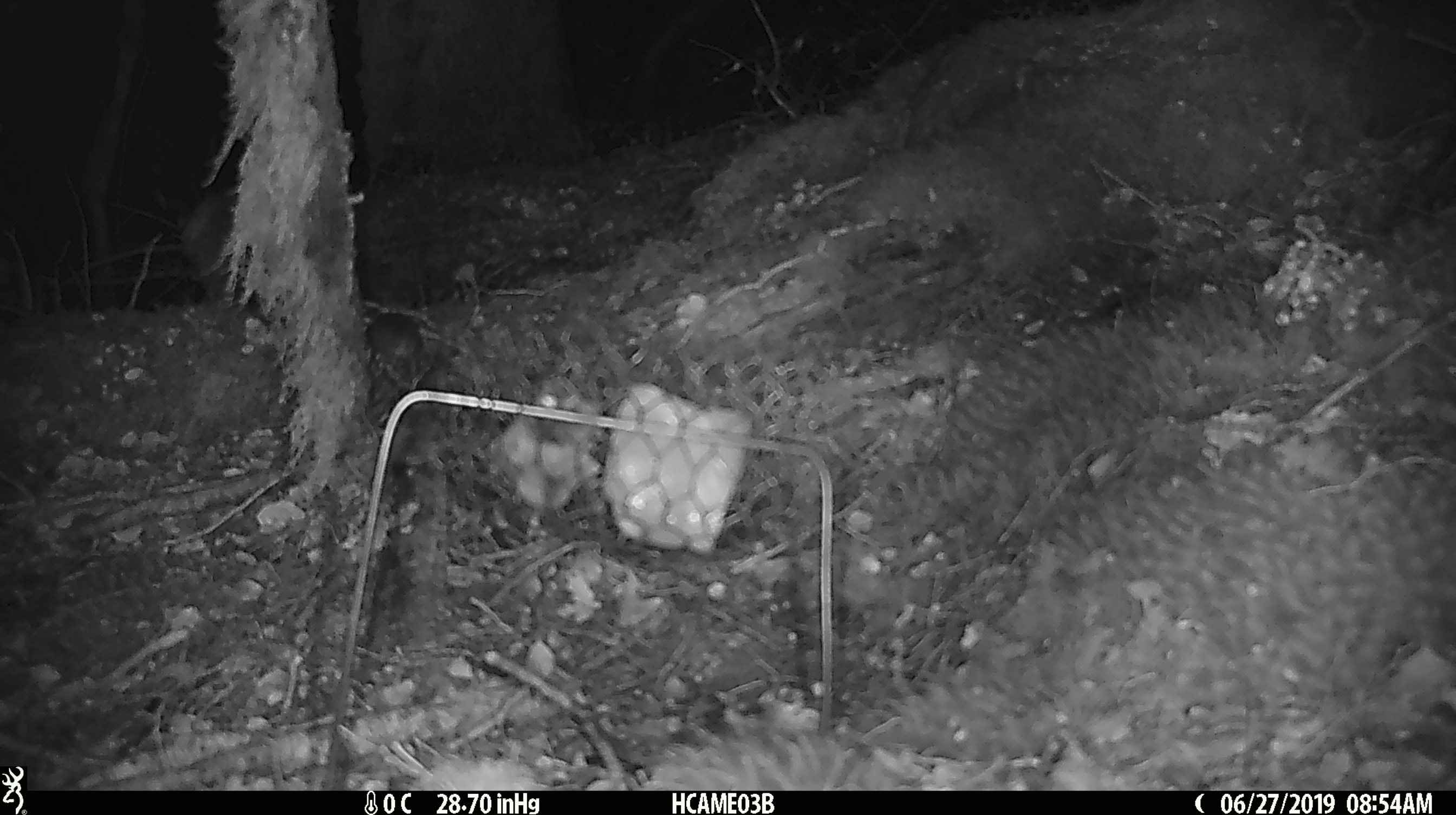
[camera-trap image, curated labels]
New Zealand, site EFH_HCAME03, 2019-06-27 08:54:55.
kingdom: Animalia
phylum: Chordata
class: Mammalia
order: Rodentia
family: Muridae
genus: Mus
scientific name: Mus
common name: mouse